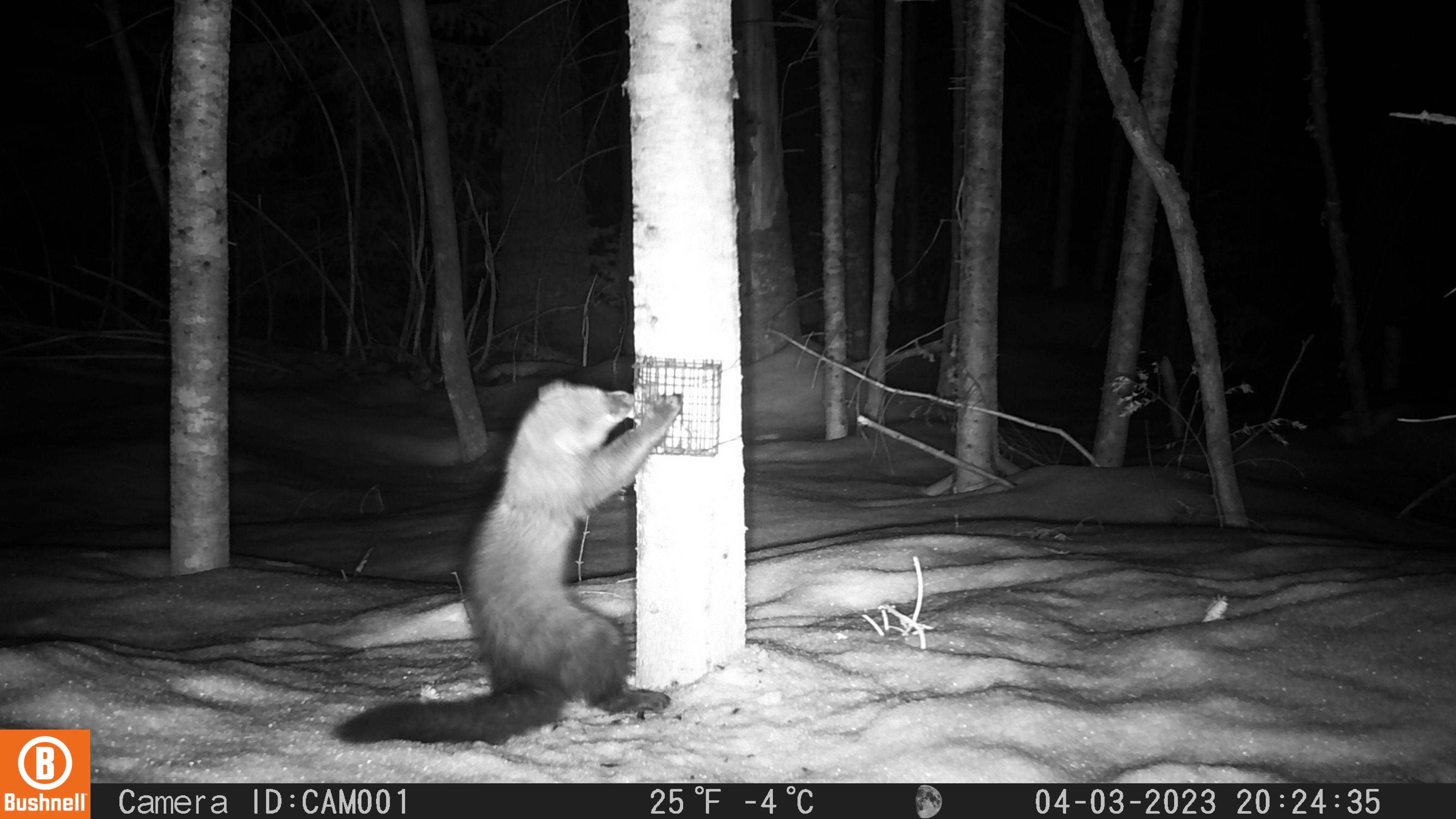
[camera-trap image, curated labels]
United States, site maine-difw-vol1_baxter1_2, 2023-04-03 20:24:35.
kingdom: Animalia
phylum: Chordata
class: Mammalia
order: Carnivora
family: Mustelidae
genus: Pekania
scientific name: Pekania pennanti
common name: fisher